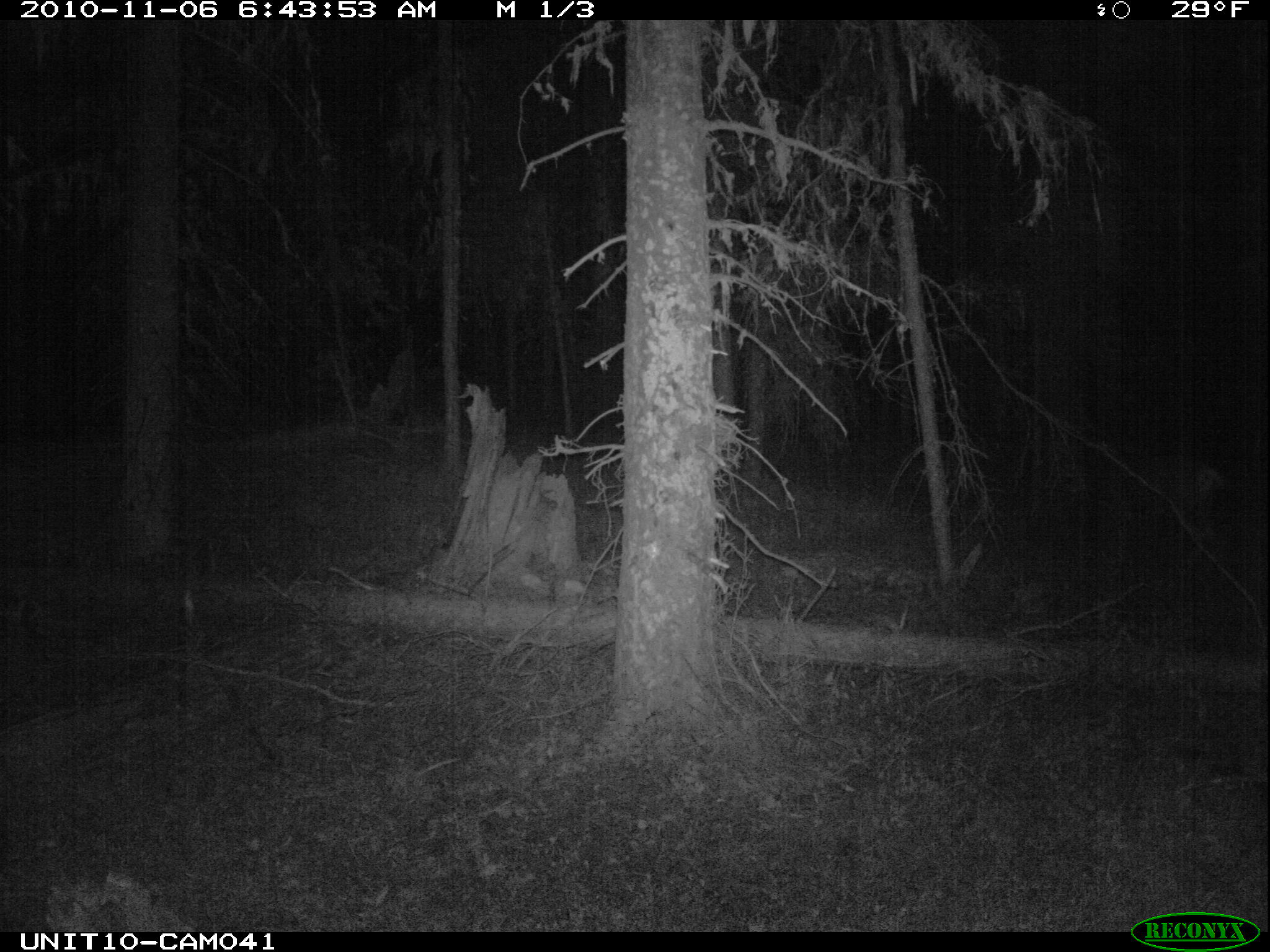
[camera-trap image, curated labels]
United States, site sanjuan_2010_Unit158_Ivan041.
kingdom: Animalia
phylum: Chordata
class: Mammalia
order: Artiodactyla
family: Cervidae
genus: Odocoileus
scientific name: Odocoileus hemionus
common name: mule deer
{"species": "Odocoileus hemionus (mule deer)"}